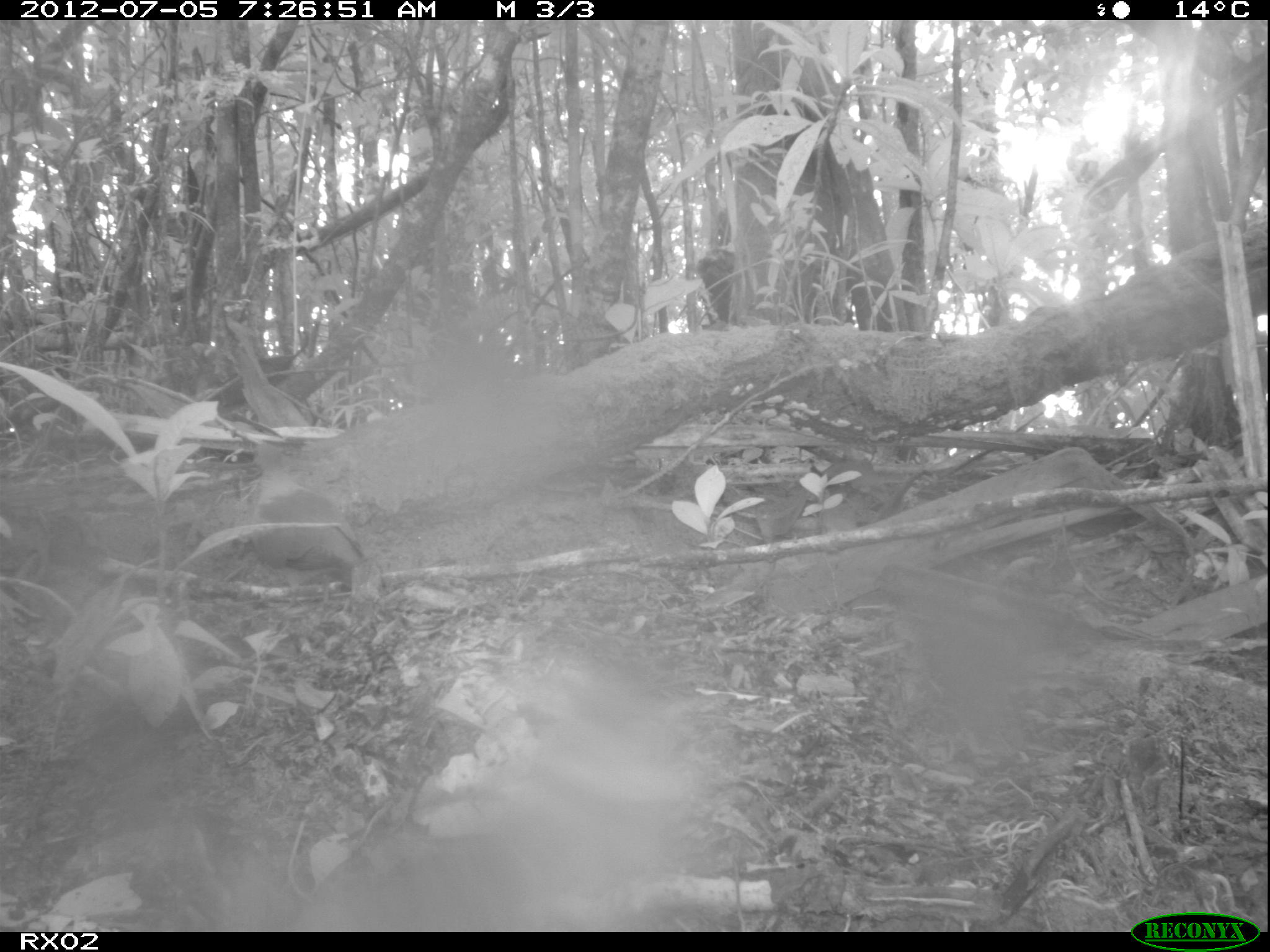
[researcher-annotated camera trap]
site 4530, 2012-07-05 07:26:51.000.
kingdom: Animalia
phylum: Chordata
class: Aves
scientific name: Aves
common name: bird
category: unknown bird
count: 1